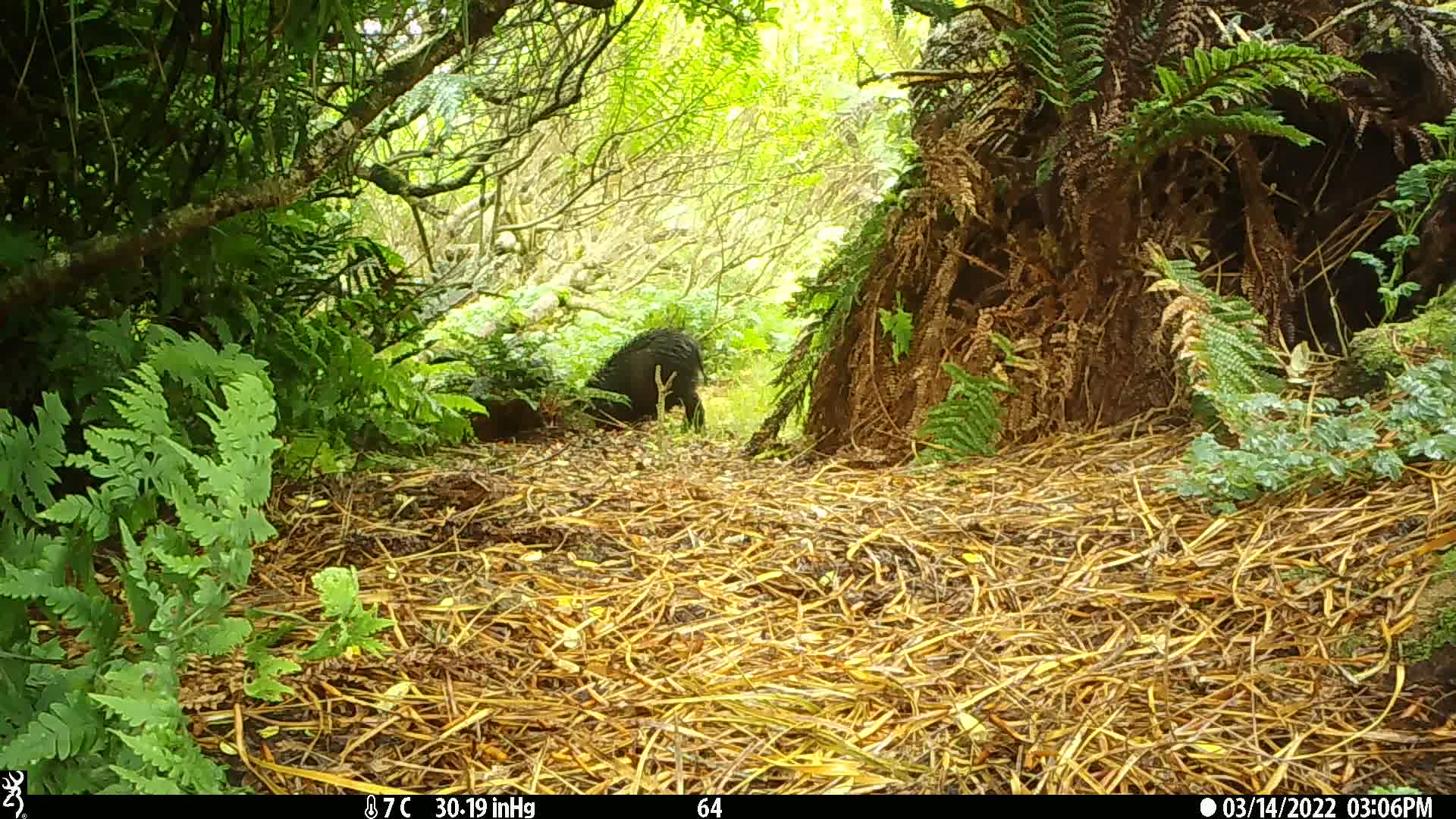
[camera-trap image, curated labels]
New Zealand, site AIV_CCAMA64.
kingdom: Animalia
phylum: Chordata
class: Mammalia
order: Artiodactyla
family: Suidae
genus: Sus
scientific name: Sus scrofa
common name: pig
Pig (Sus scrofa).